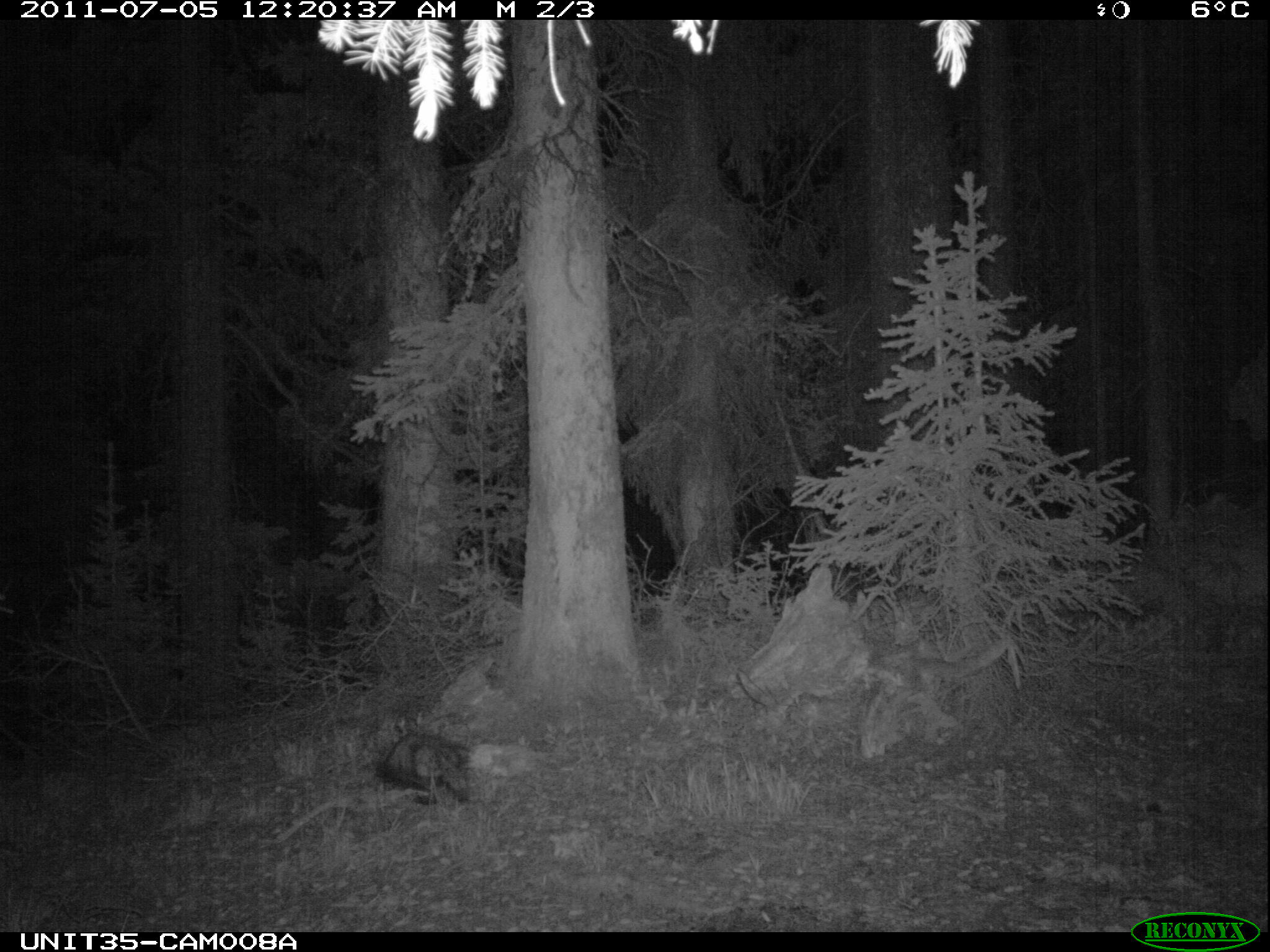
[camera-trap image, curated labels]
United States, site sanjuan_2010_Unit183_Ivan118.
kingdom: Animalia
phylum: Chordata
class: Mammalia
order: Rodentia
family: Erethizontidae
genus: Erethizon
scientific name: Erethizon dorsatum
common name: north american porcupine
Erethizon dorsatum (north american porcupine).